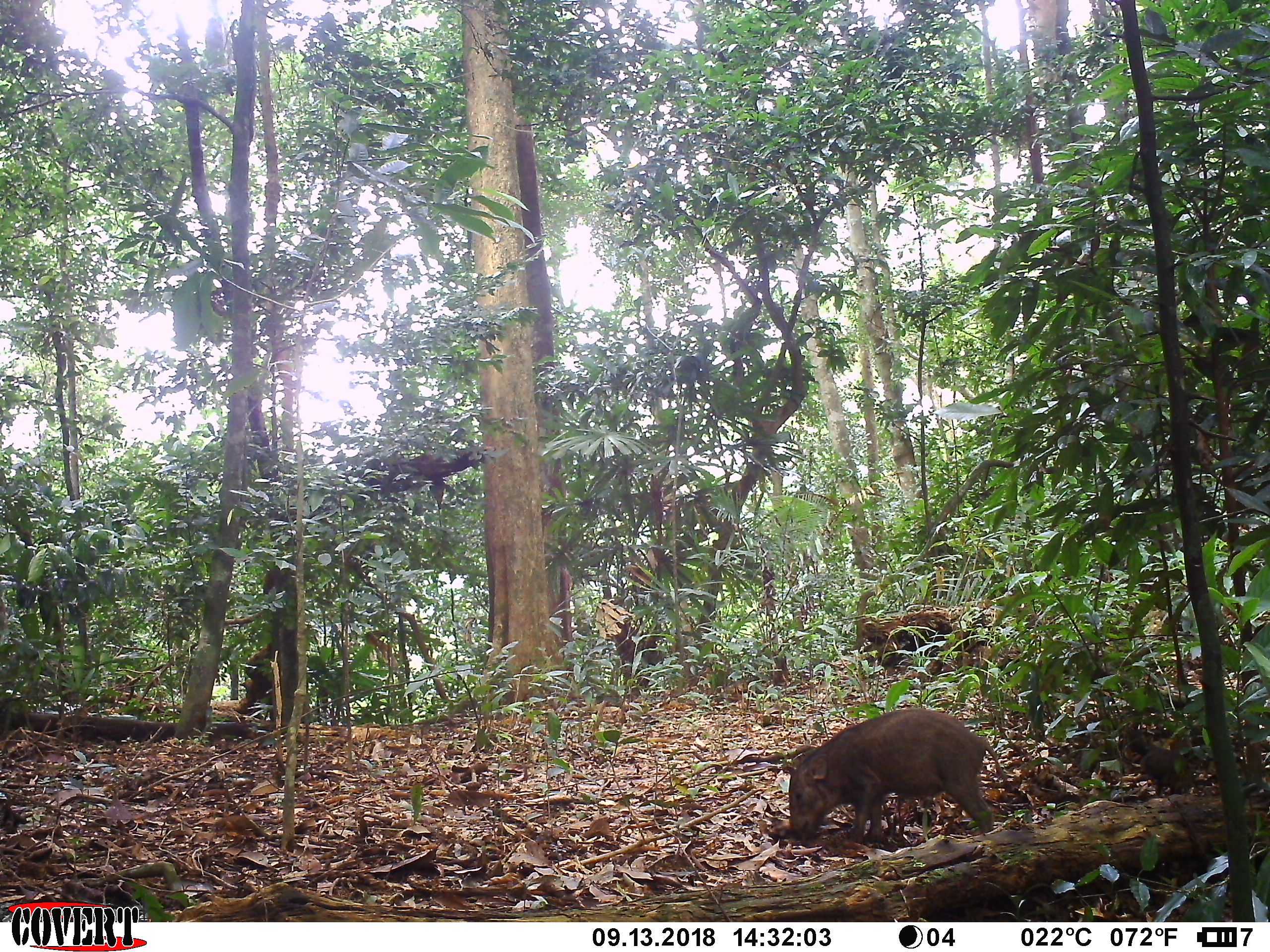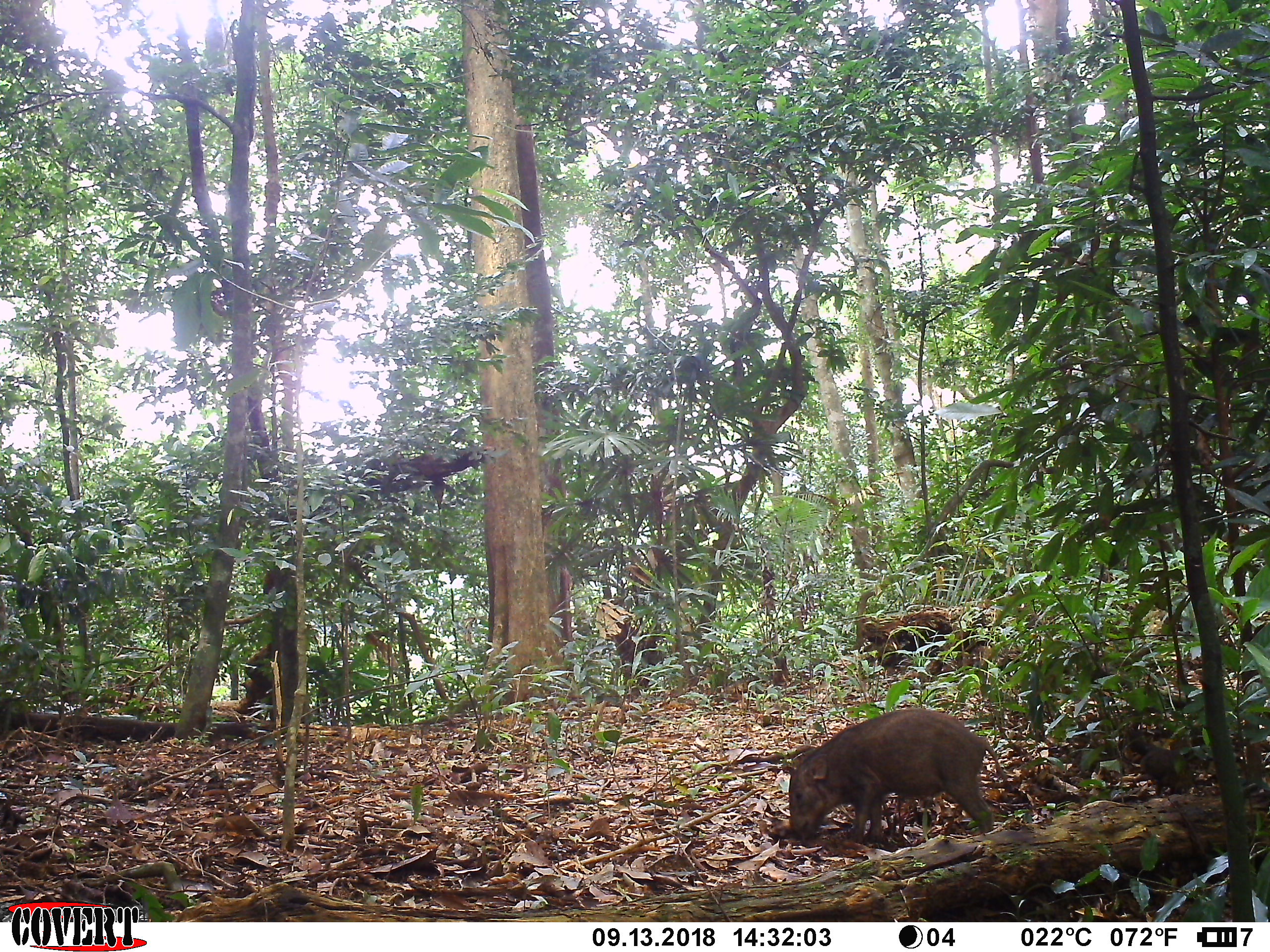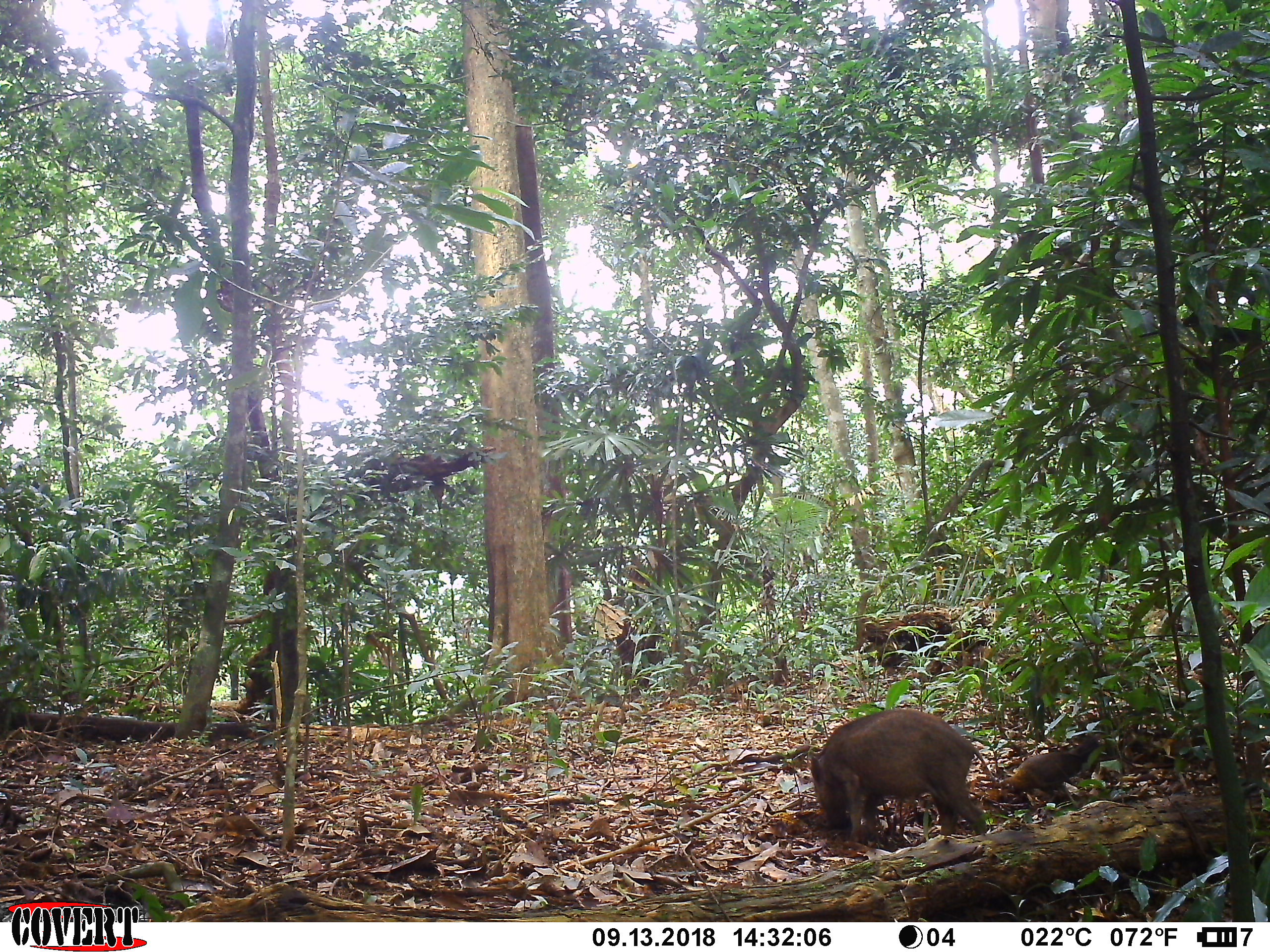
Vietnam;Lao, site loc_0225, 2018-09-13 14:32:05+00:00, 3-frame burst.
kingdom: Animalia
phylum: Chordata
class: Aves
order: Galliformes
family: Phasianidae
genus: Gallus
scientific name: Gallus gallus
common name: red junglefowl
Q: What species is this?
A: Red junglefowl (Gallus gallus).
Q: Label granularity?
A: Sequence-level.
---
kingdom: Animalia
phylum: Chordata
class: Mammalia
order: Artiodactyla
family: Suidae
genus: Sus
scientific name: Sus scrofa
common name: eurasian wild pig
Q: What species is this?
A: Eurasian wild pig (Sus scrofa).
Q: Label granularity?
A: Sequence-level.